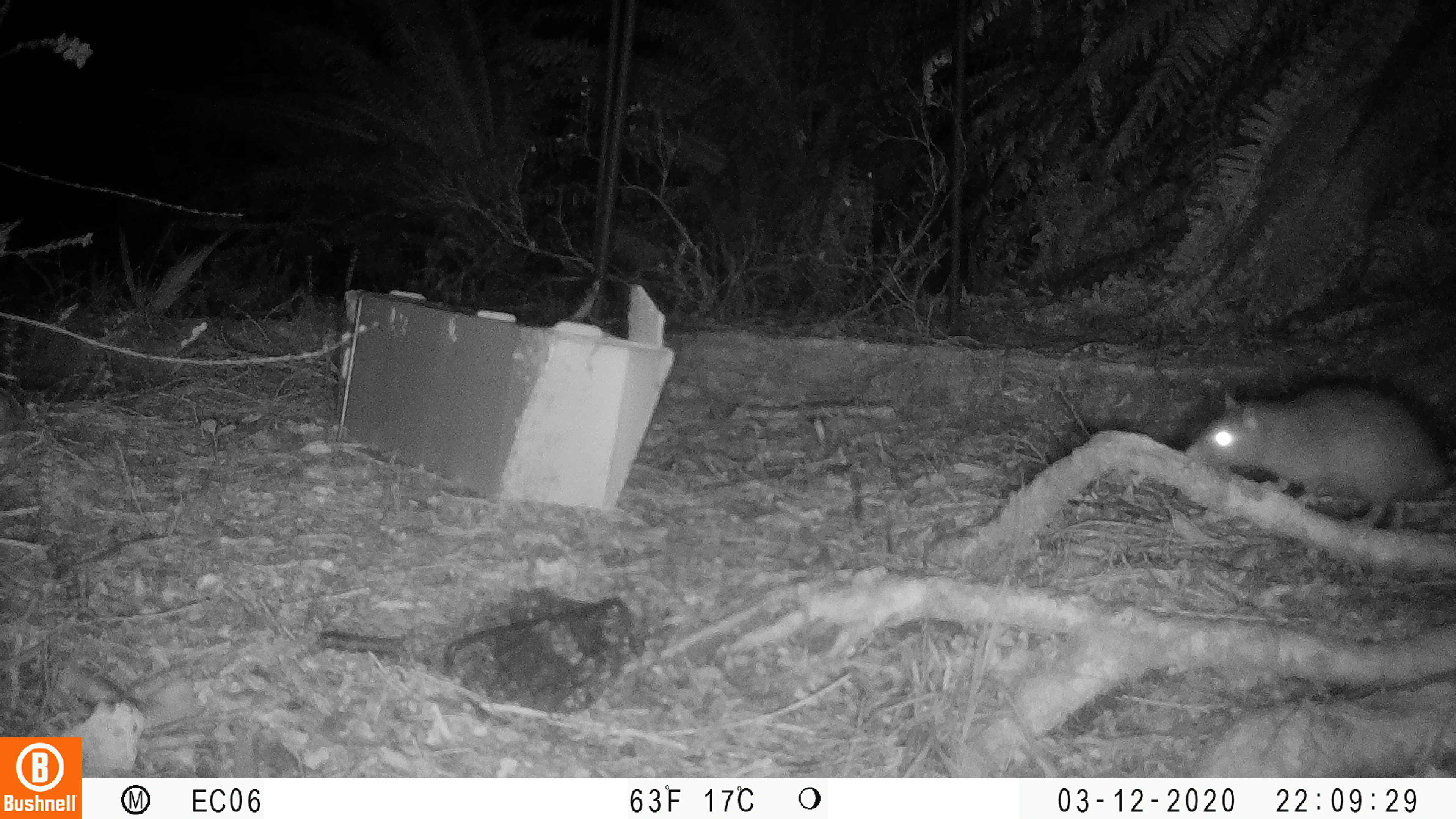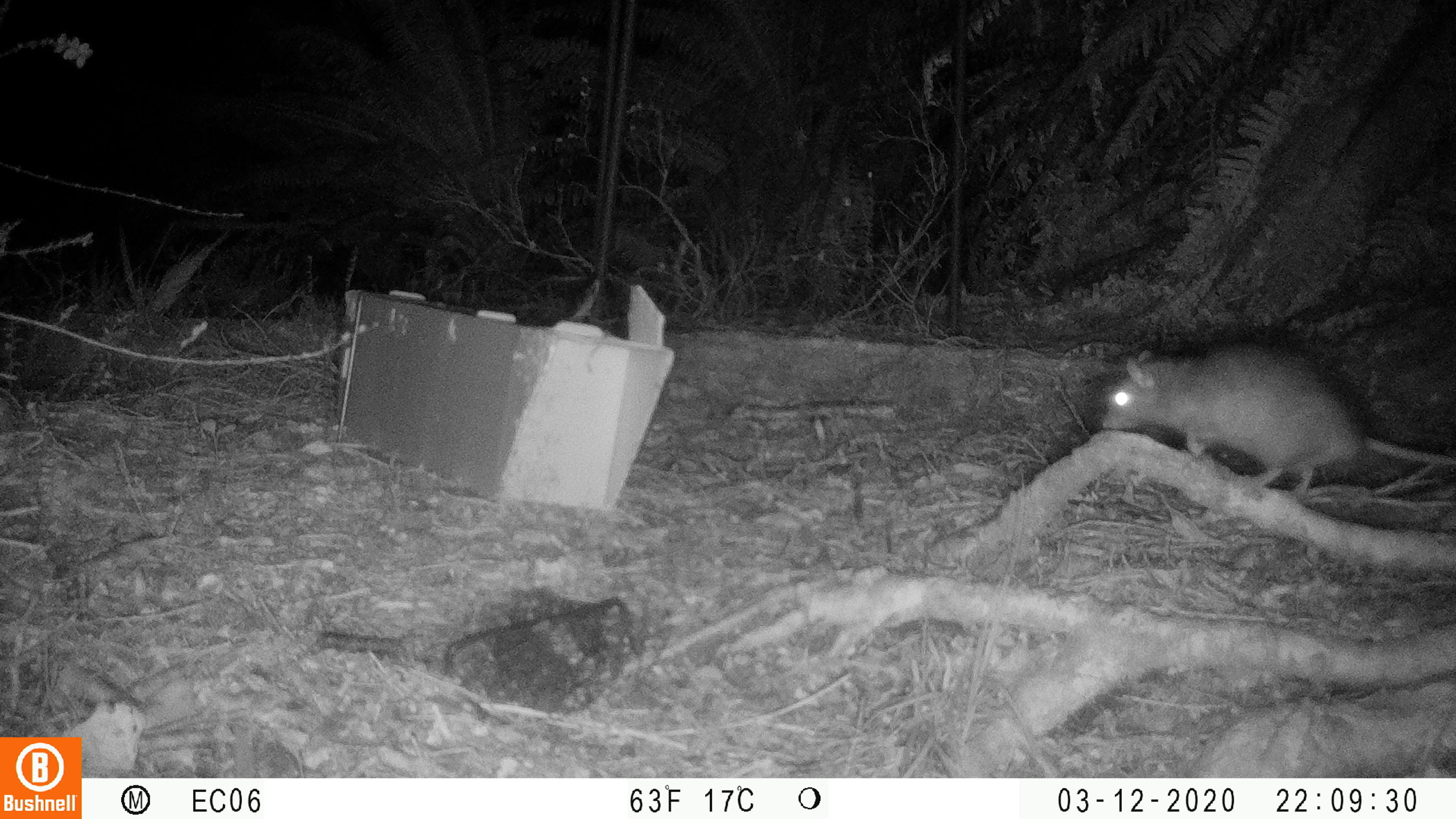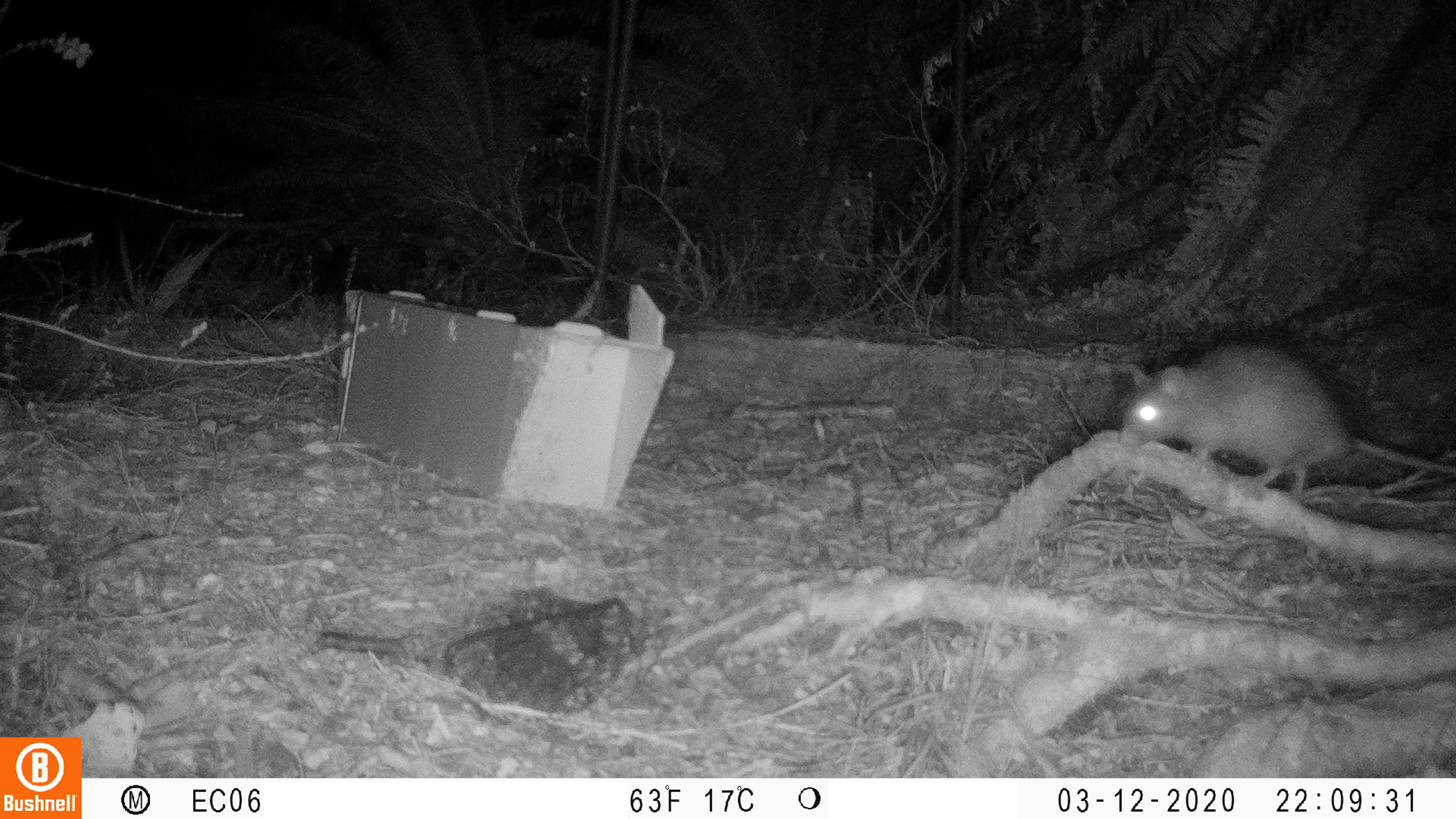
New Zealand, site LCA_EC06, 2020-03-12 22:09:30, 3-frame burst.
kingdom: Animalia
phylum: Chordata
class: Mammalia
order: Rodentia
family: Muridae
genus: Rattus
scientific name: Rattus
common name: rat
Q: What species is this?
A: Rat (Rattus).